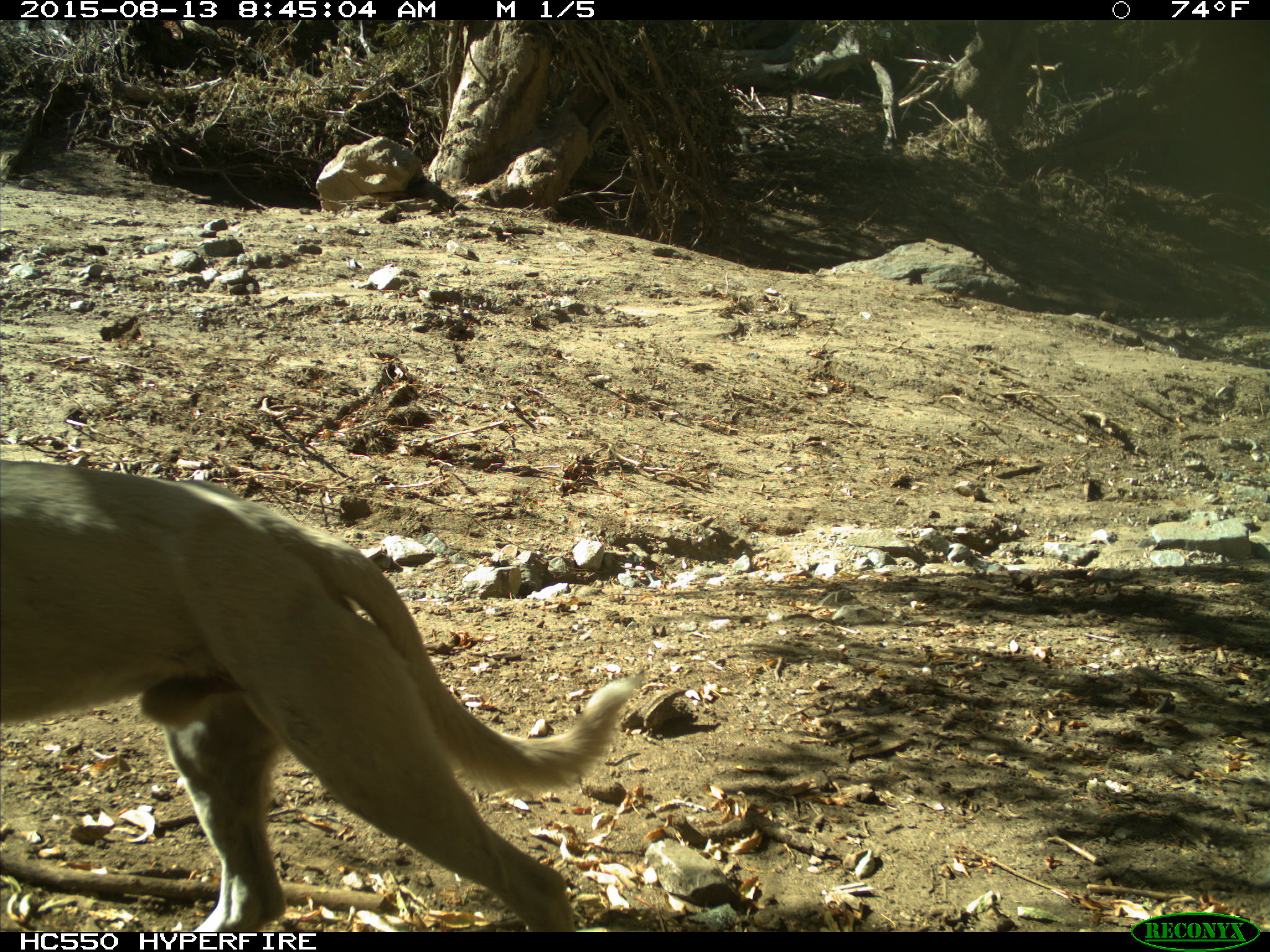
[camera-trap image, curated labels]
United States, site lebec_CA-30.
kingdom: Animalia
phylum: Chordata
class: Mammalia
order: Carnivora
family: Canidae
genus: Canis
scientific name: Canis familiaris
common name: domestic dog